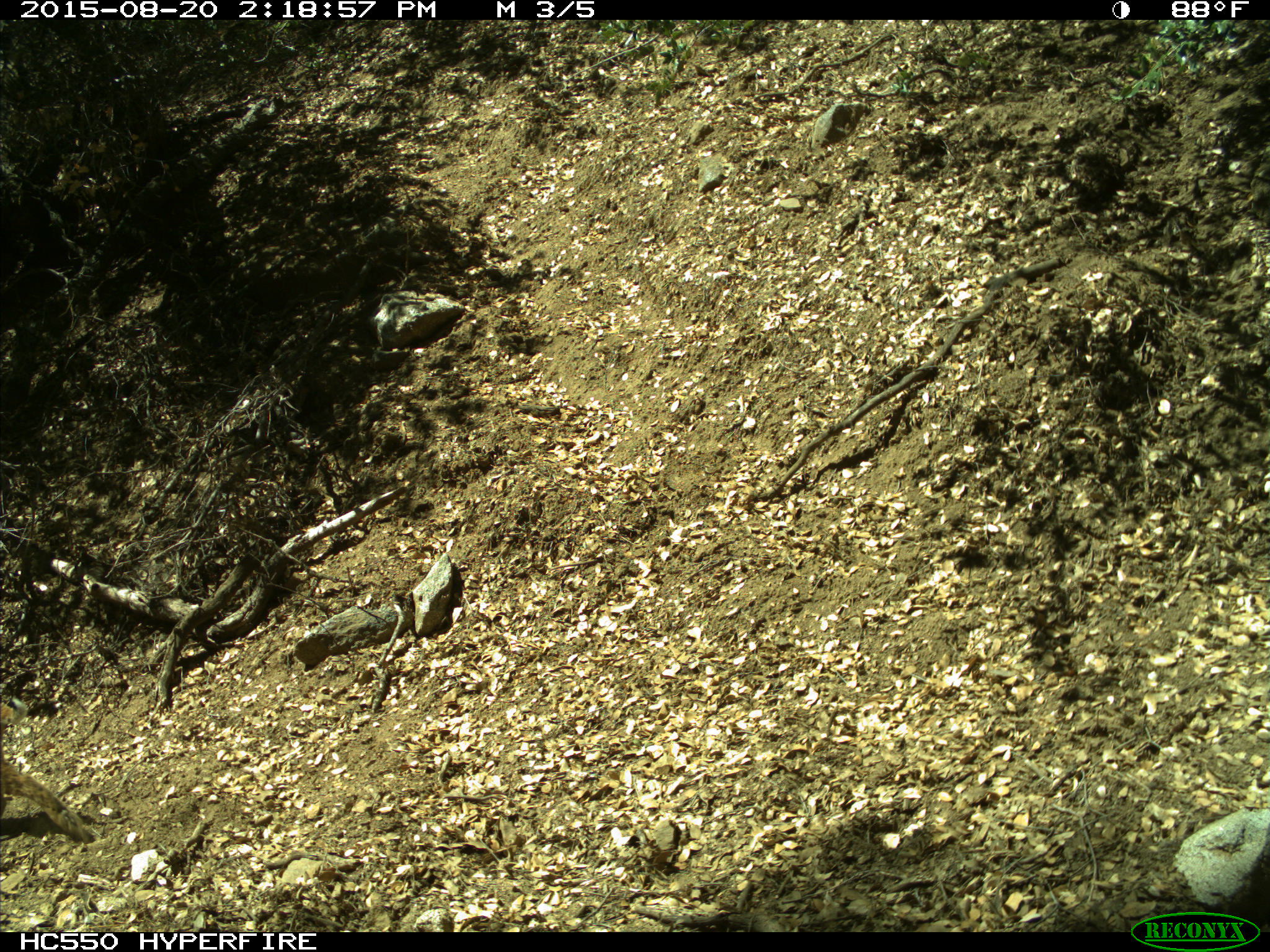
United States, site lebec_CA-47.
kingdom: Animalia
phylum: Chordata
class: Mammalia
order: Carnivora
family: Felidae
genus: Lynx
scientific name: Lynx rufus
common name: bobcat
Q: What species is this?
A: Lynx rufus (bobcat).